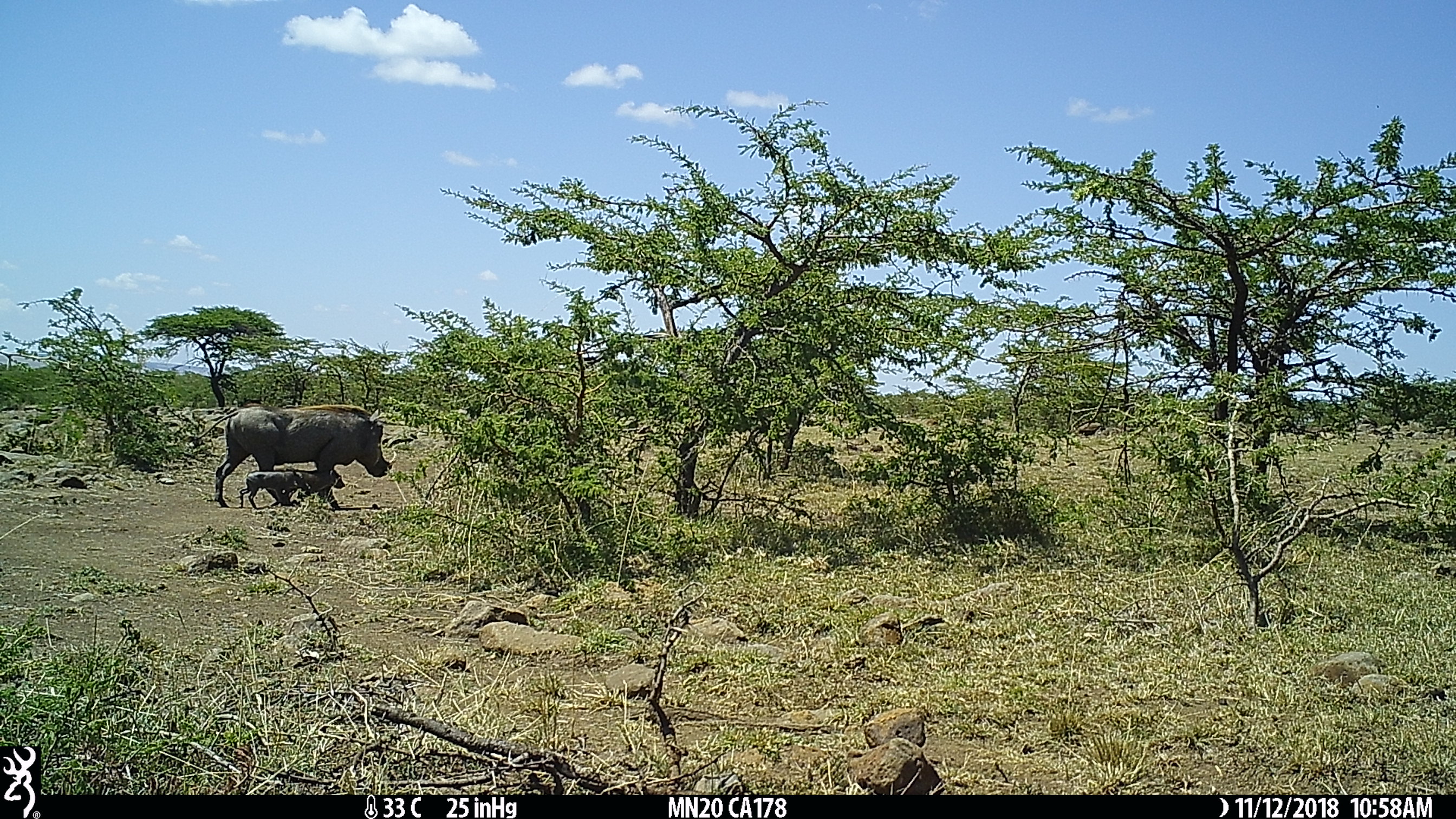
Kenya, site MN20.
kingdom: Animalia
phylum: Chordata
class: Mammalia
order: Artiodactyla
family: Suidae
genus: Phacochoerus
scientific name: Phacochoerus africanus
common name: common warthog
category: warthog